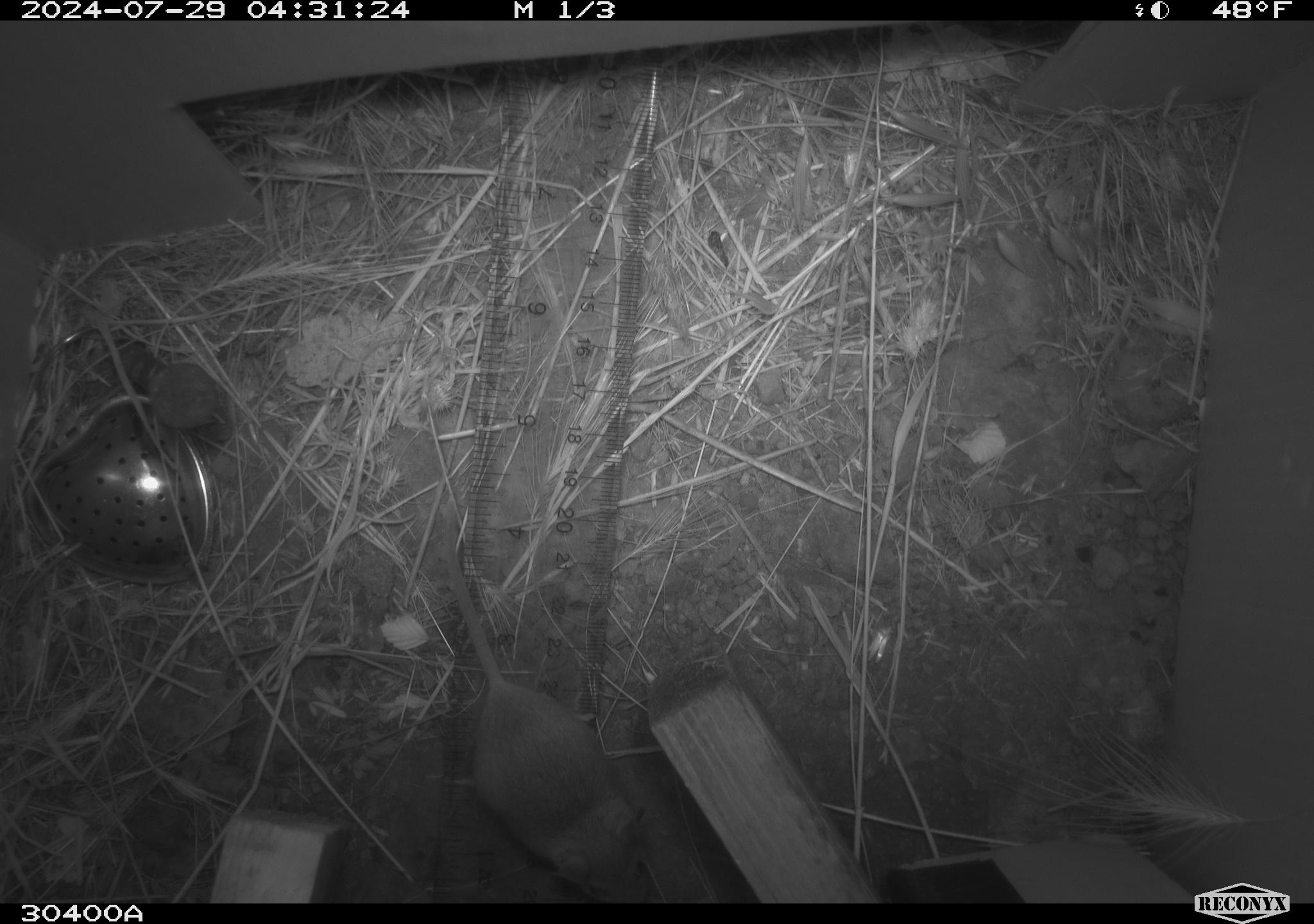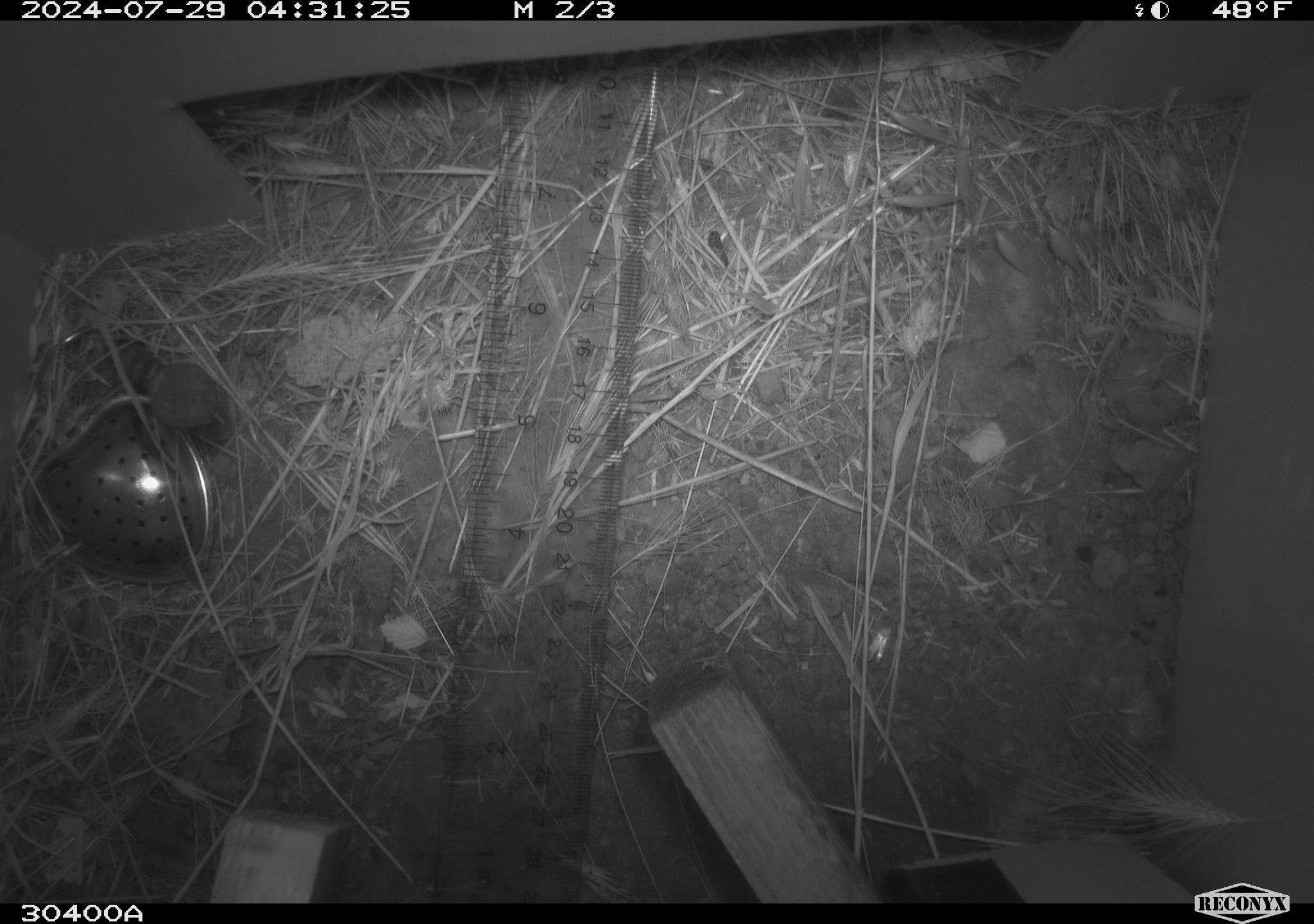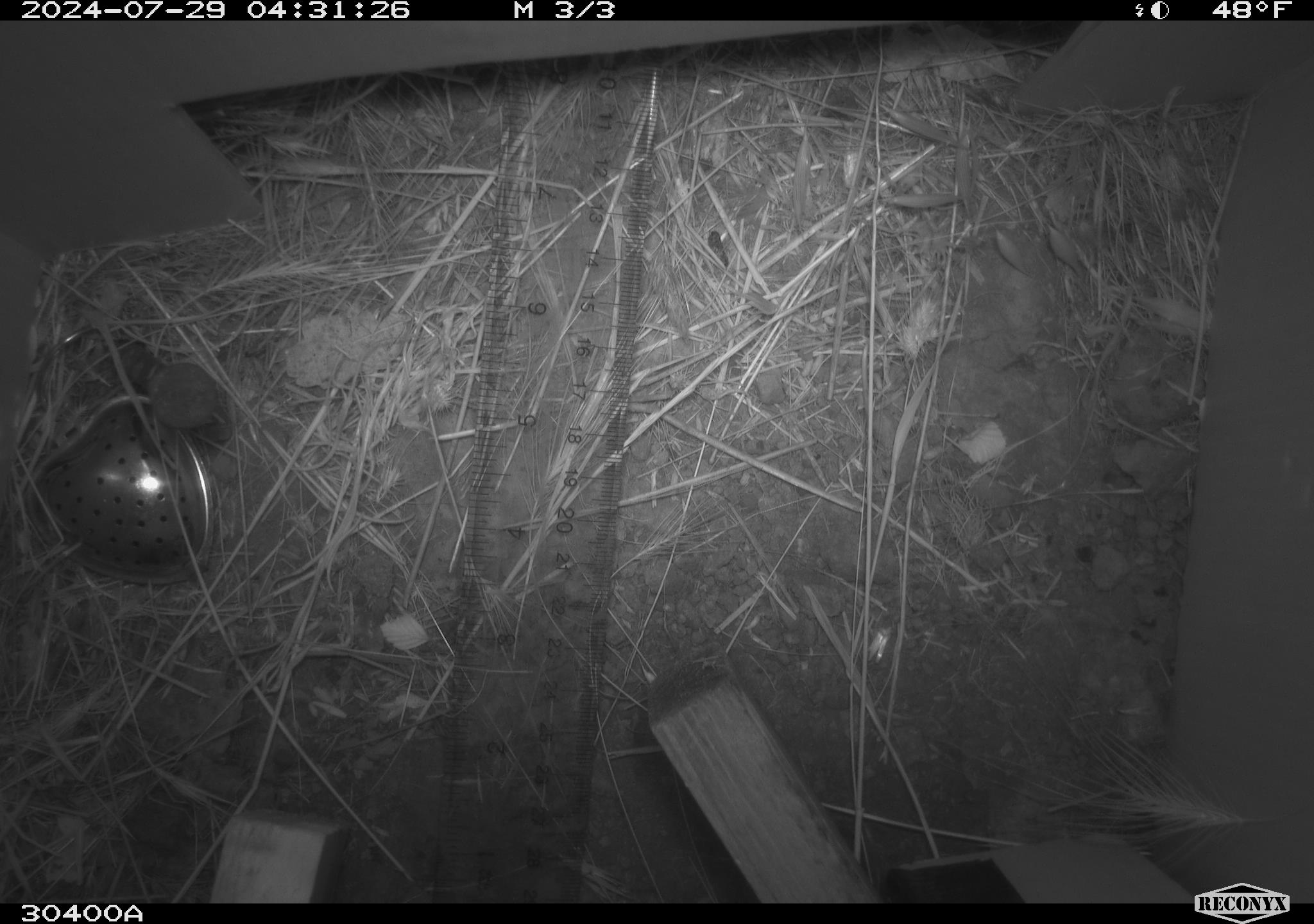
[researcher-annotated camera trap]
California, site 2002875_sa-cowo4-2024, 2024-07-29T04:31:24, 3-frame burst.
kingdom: Animalia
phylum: Chordata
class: Mammalia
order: Rodentia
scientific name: Rodentia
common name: mouse species